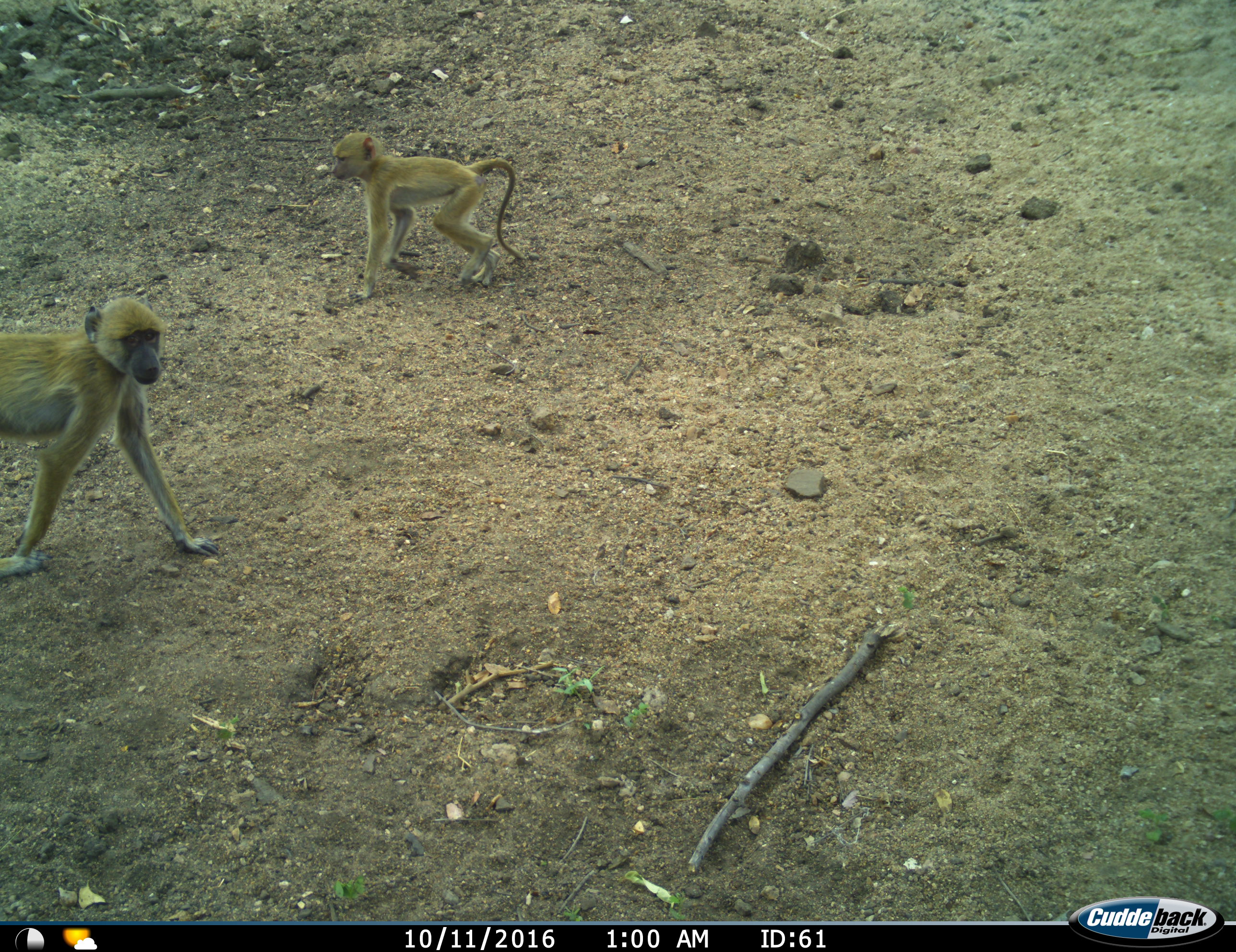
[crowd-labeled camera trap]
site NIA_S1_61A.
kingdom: Animalia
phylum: Chordata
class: Mammalia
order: Primates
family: Cercopithecidae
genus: Papio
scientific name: Papio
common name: baboon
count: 2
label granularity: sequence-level